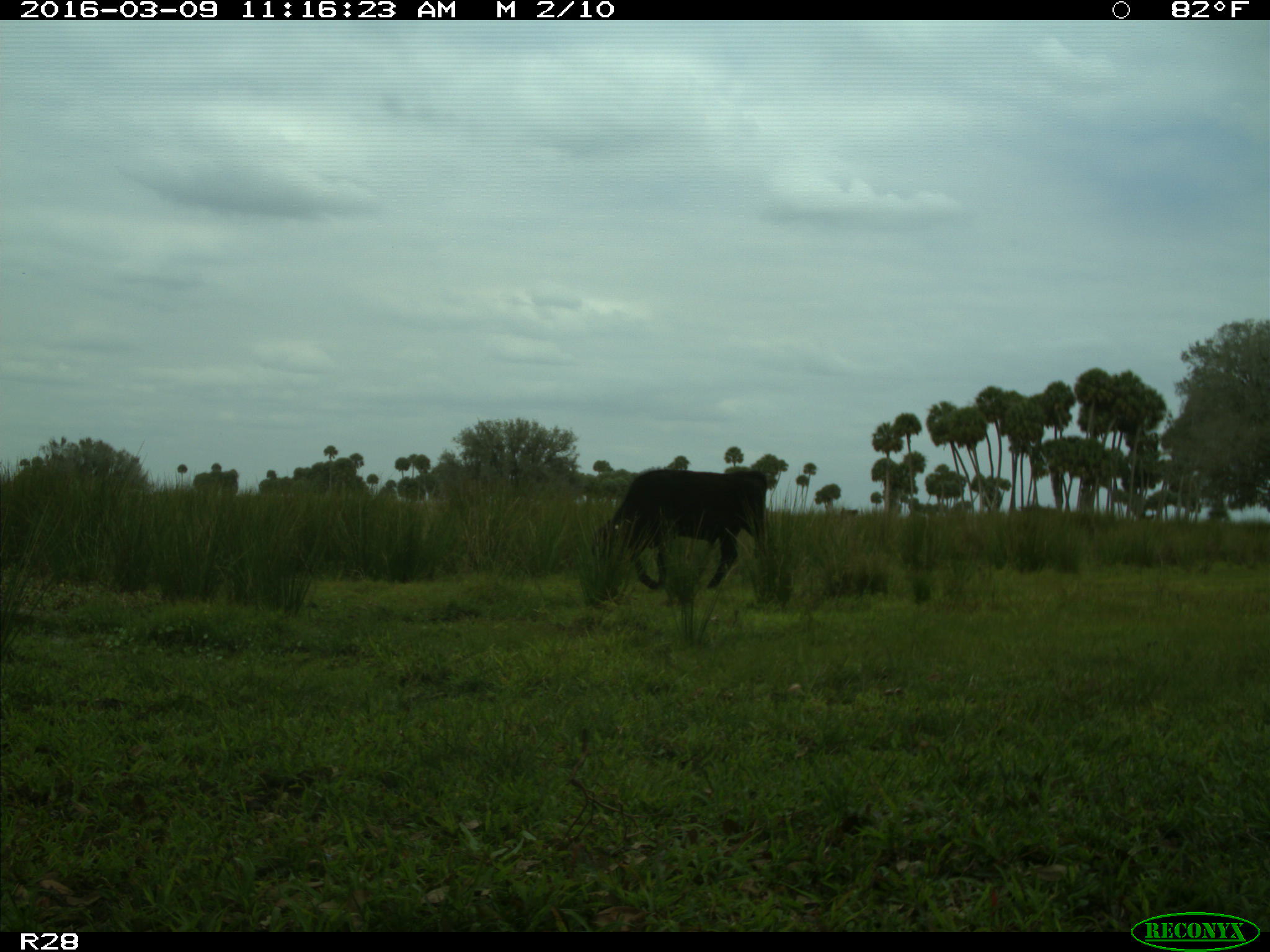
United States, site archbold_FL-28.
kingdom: Animalia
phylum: Chordata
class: Mammalia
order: Artiodactyla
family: Bovidae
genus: Bos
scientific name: Bos taurus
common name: domestic cow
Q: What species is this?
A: Bos taurus (domestic cow).